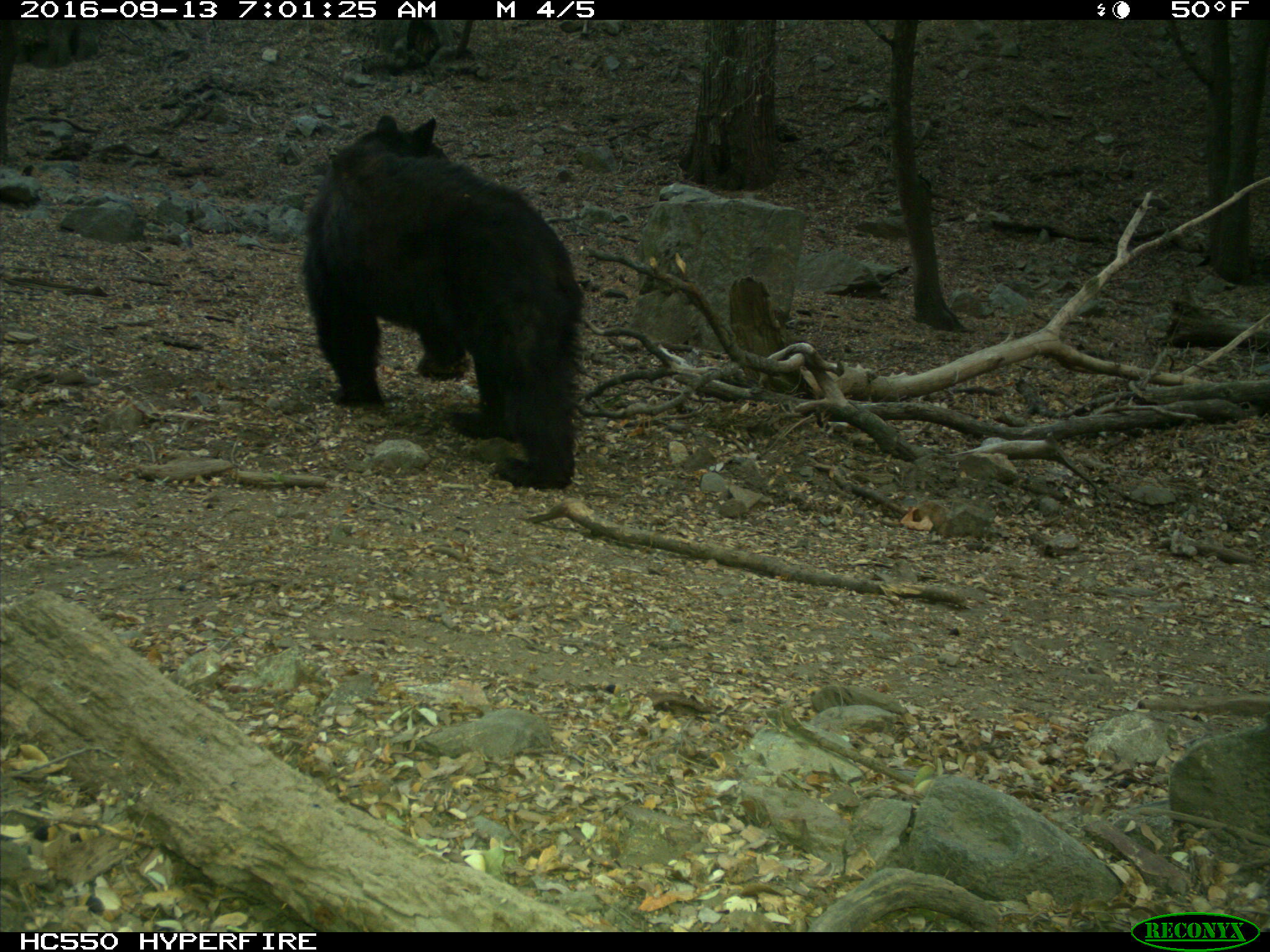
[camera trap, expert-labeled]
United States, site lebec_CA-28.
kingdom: Animalia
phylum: Chordata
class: Mammalia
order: Carnivora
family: Ursidae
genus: Ursus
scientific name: Ursus americanus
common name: american black bear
Ursus americanus (american black bear).